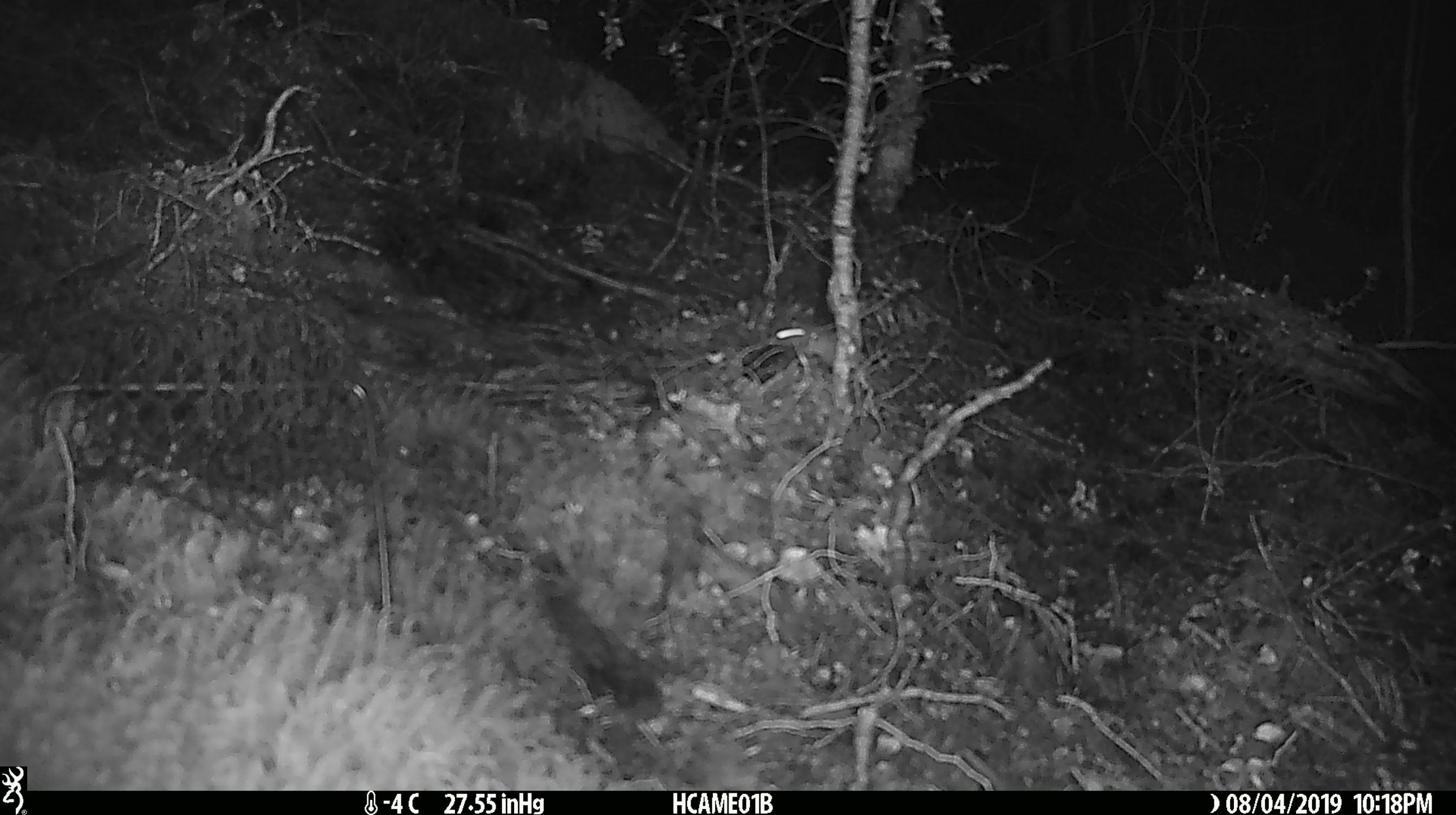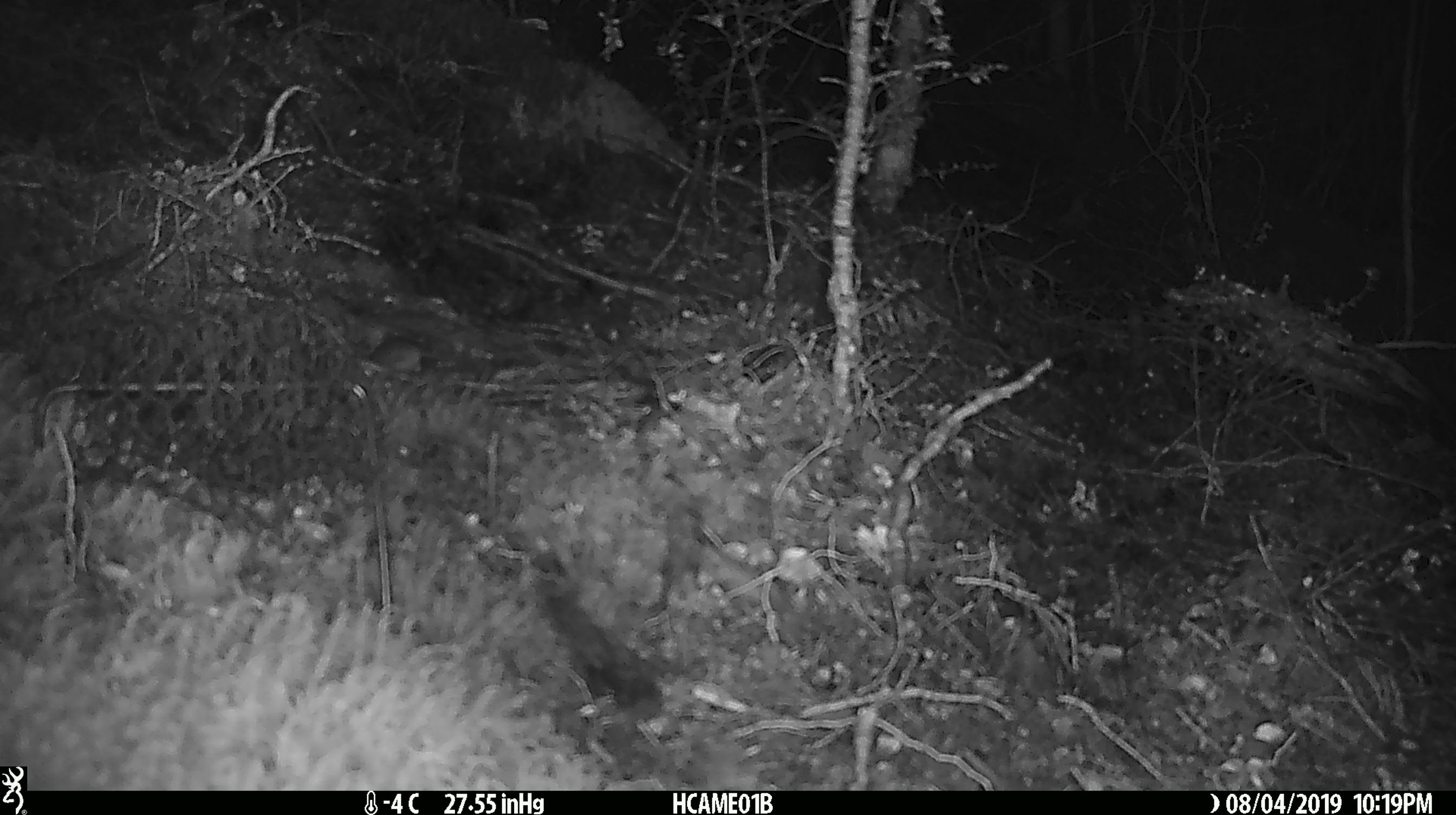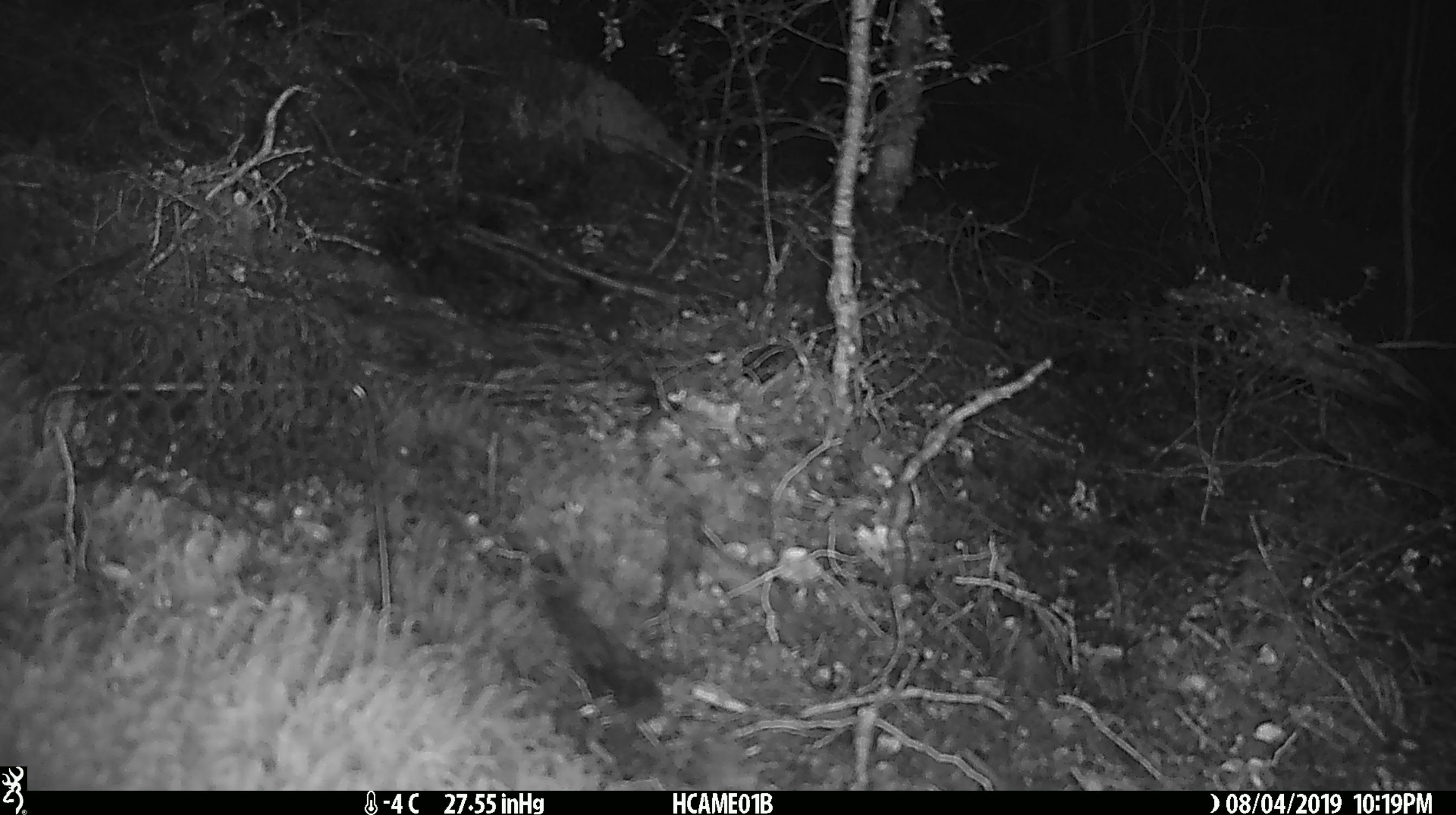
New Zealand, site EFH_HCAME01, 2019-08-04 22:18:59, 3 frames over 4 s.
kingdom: Animalia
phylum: Chordata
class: Mammalia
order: Rodentia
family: Muridae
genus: Mus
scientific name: Mus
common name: mouse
Mouse (Mus).